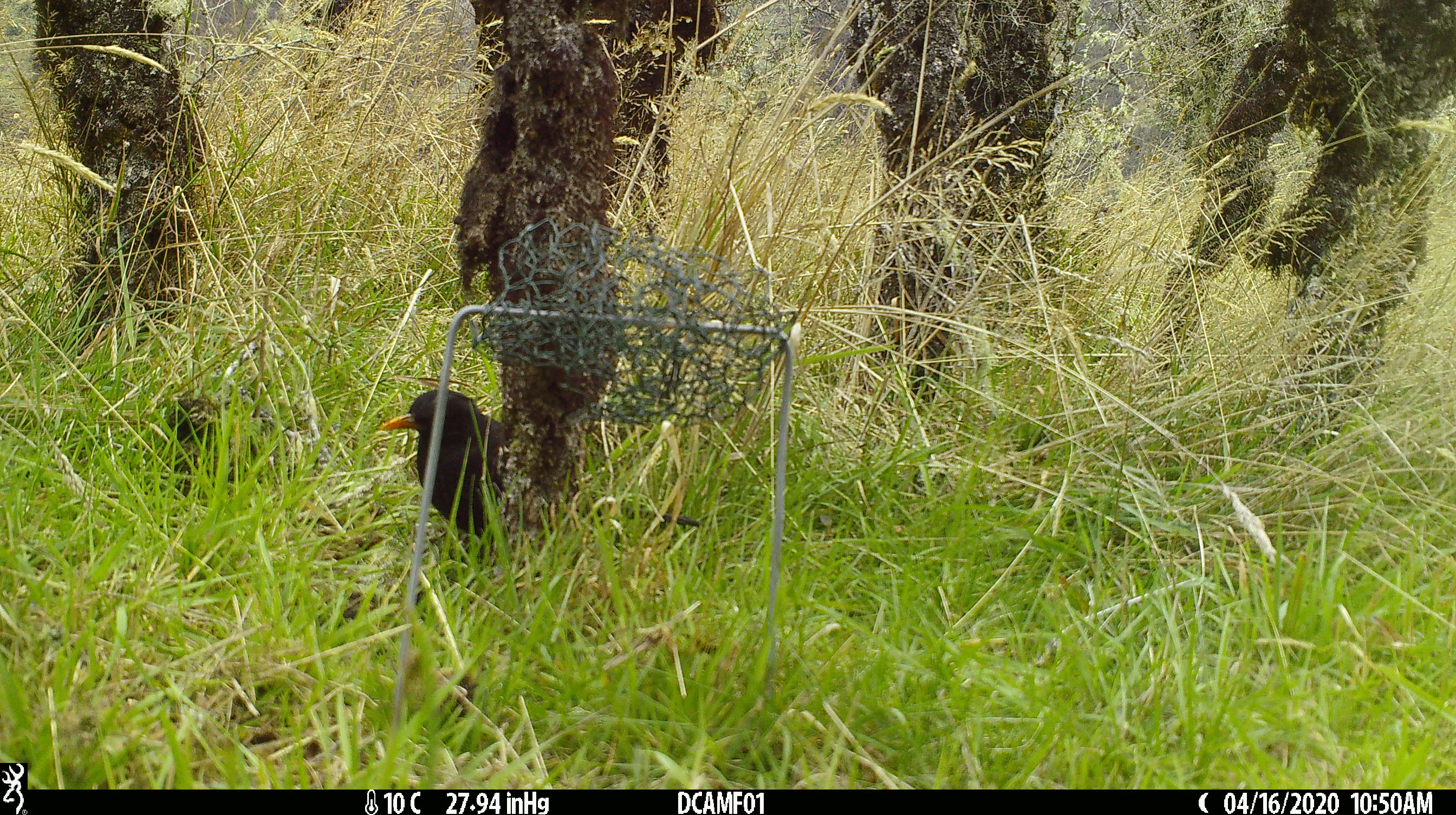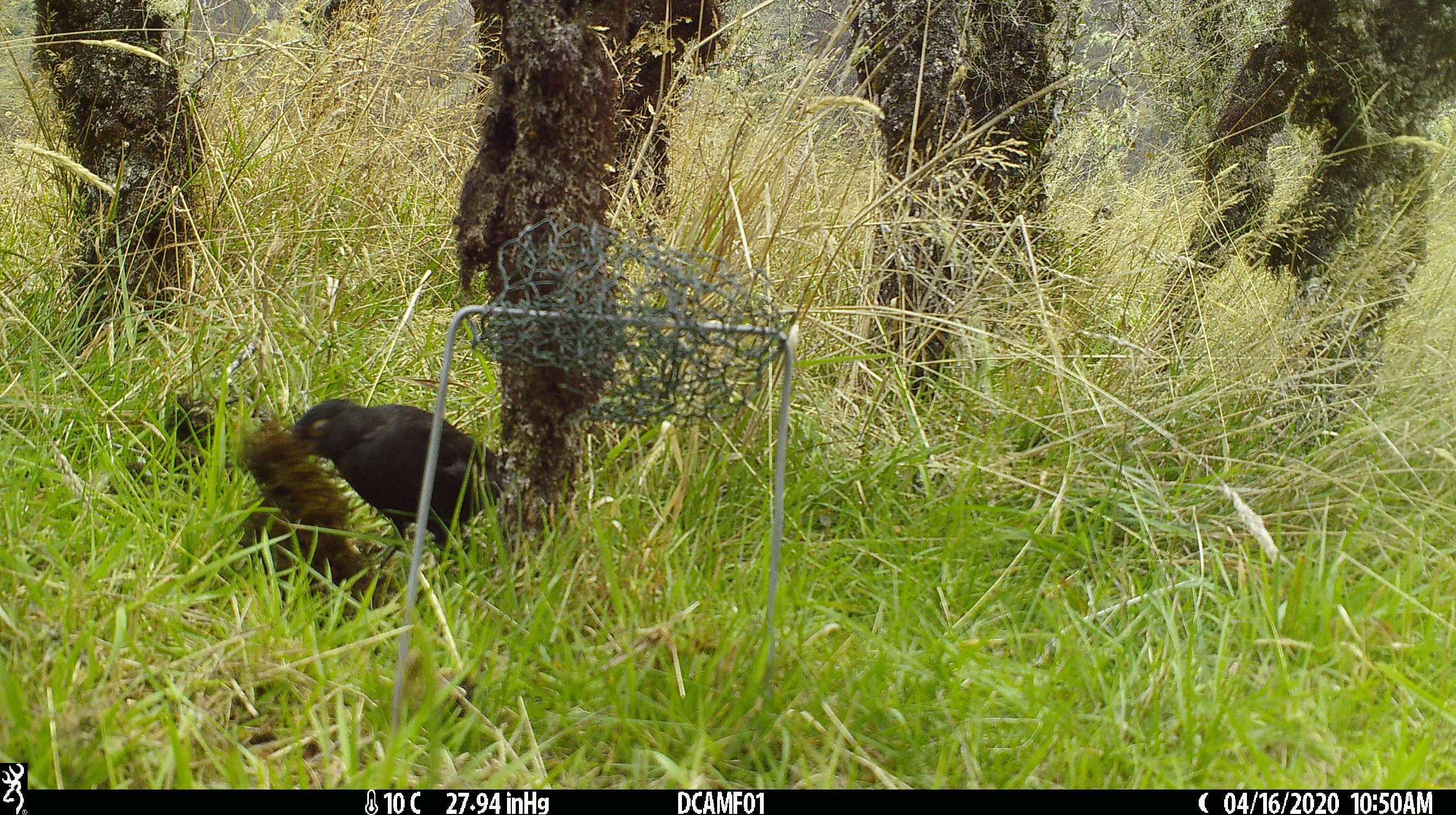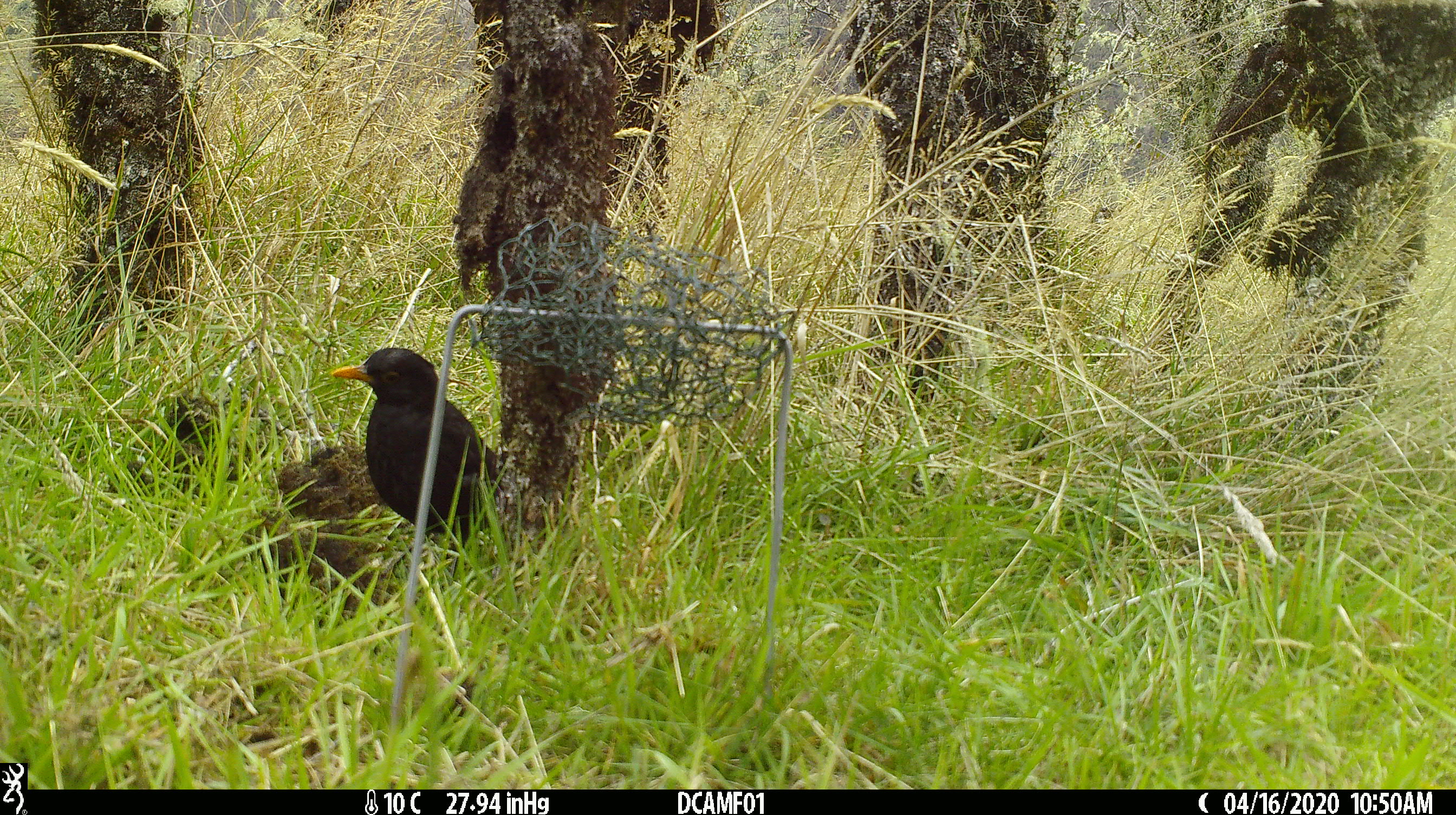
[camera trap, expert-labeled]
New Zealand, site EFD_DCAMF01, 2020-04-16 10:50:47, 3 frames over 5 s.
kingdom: Animalia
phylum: Chordata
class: Aves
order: Passeriformes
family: Turdidae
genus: Turdus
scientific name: Turdus merula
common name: eurasian blackbird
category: blackbird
Blackbird (eurasian blackbird) (Turdus merula).